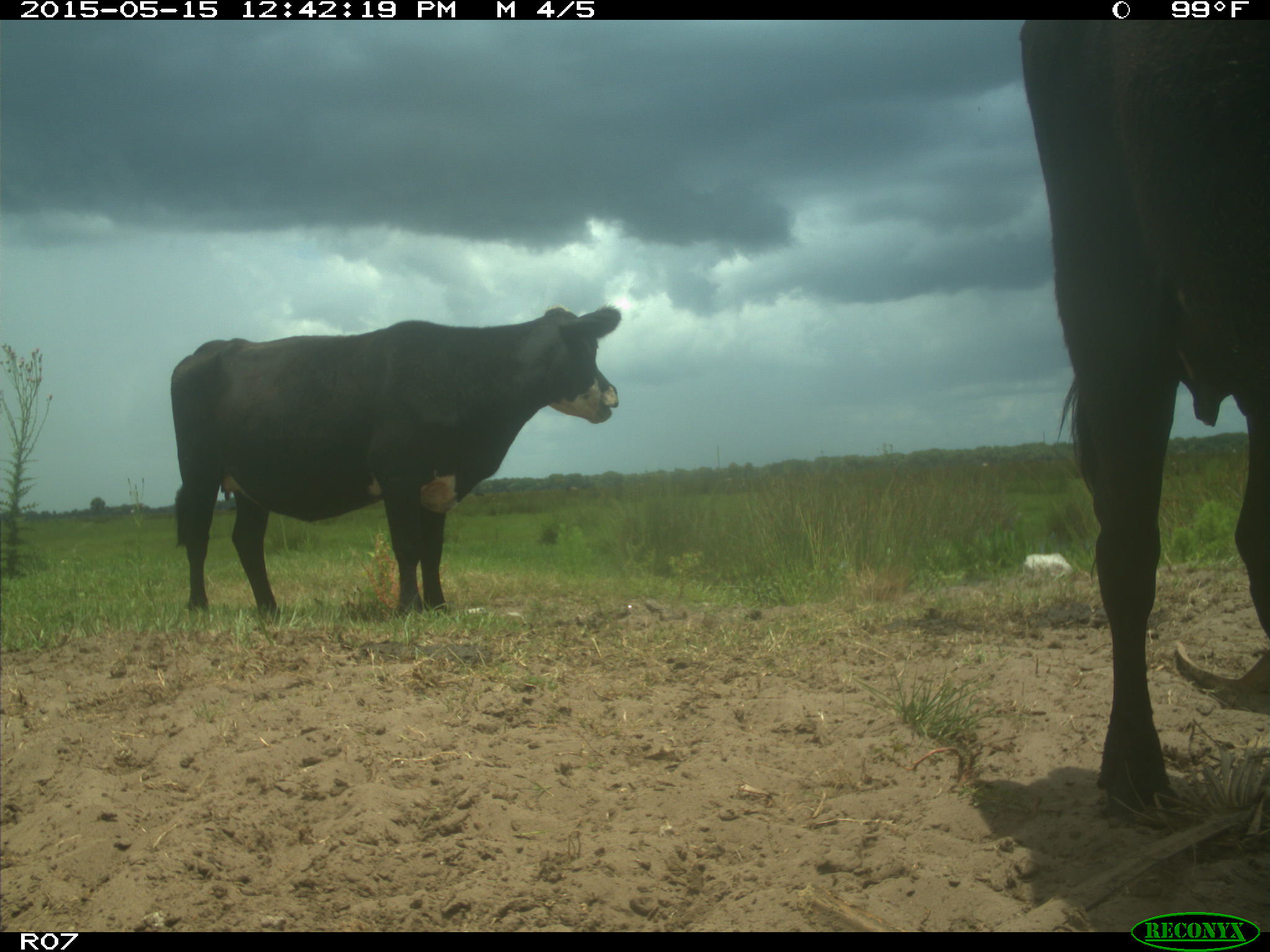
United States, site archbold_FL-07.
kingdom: Animalia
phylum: Chordata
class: Mammalia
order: Artiodactyla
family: Bovidae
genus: Bos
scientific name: Bos taurus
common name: domestic cow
Bos taurus (domestic cow).